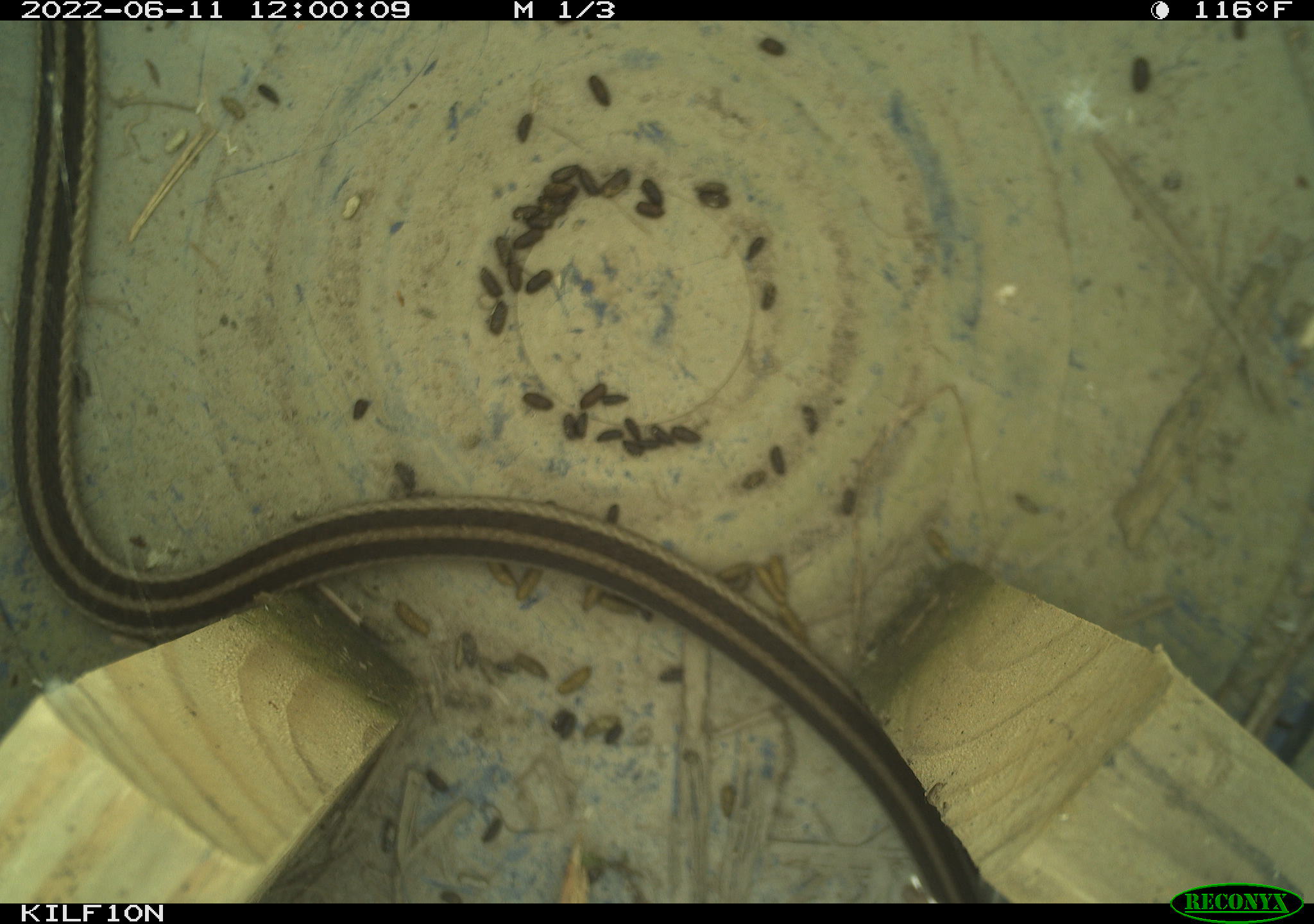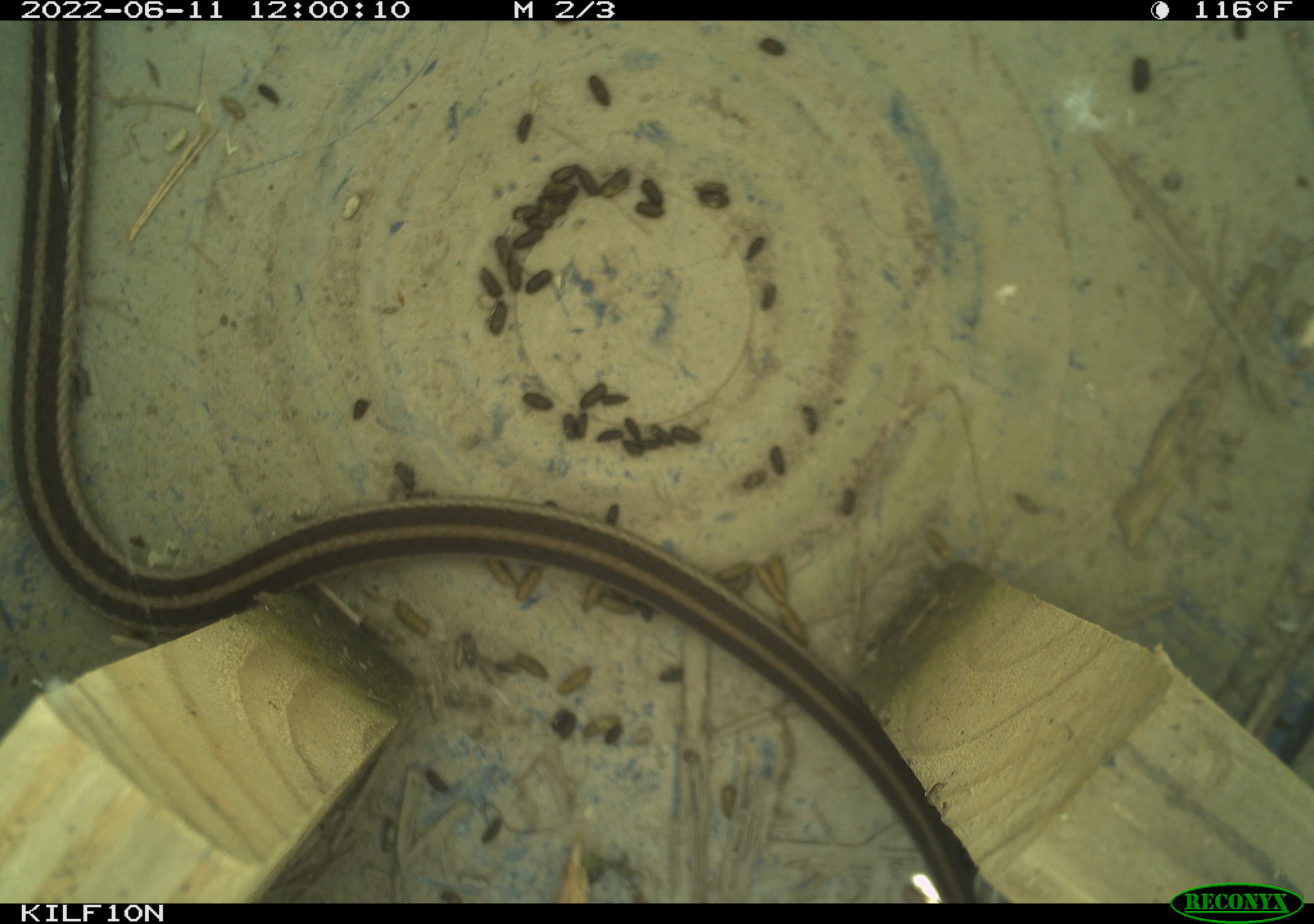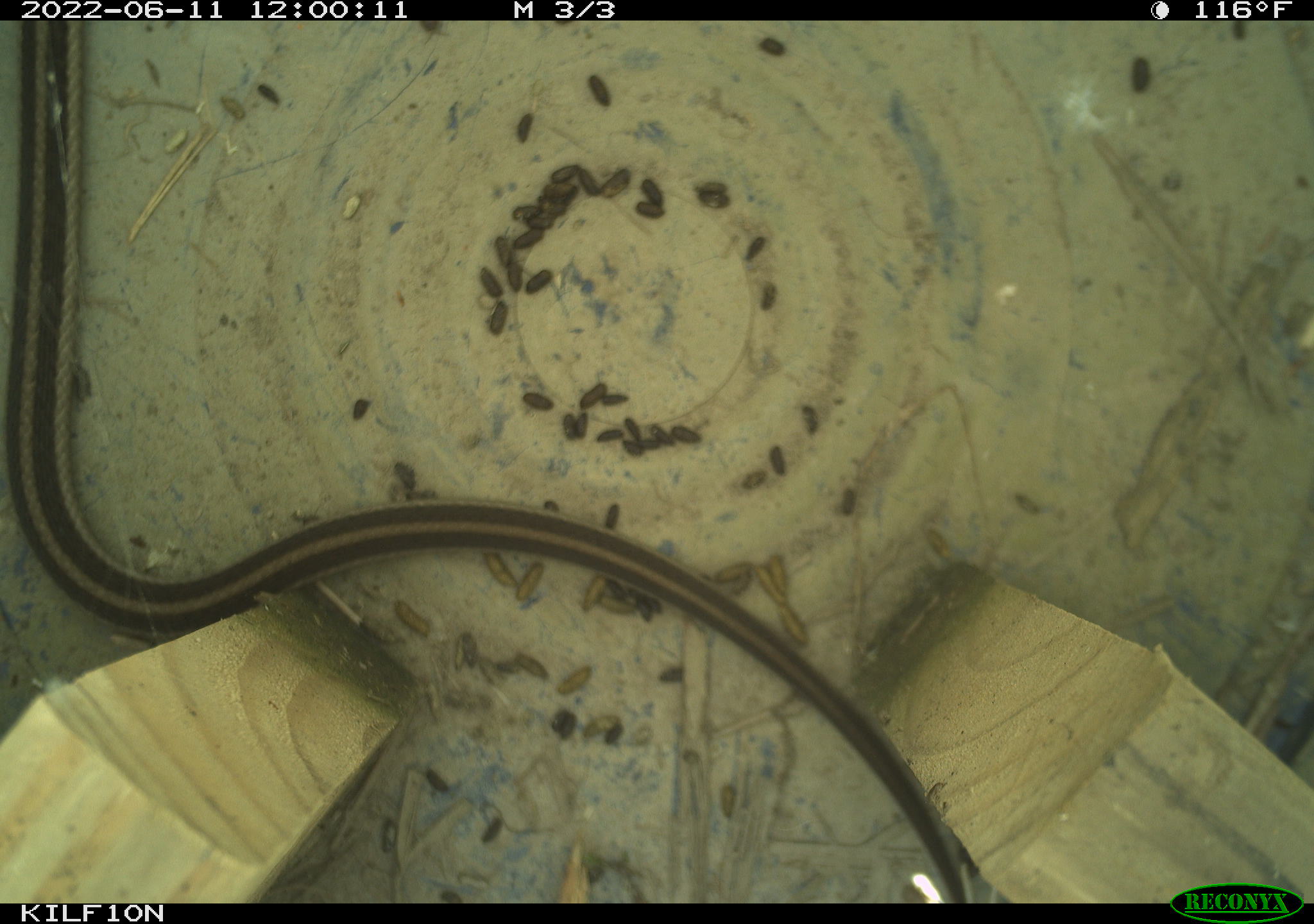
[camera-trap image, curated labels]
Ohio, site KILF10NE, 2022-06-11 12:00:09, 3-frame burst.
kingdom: Animalia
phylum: Chordata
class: Reptilia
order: Squamata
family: Colubridae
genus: Thamnophis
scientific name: Thamnophis sirtalis sirtalis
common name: eastern gartersnake